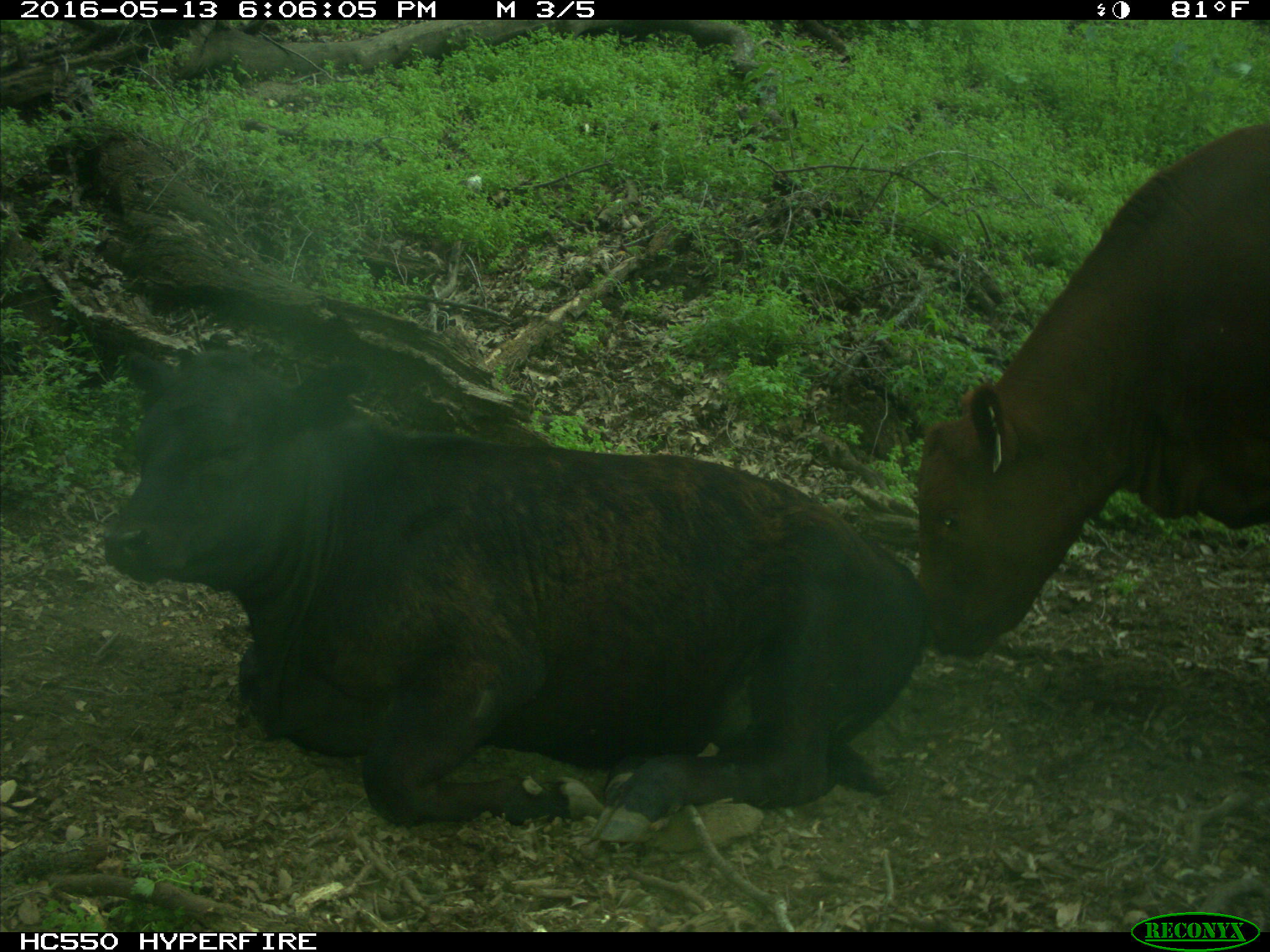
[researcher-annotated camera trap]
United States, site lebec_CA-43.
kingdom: Animalia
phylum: Chordata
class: Mammalia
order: Artiodactyla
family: Bovidae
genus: Bos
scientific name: Bos taurus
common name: domestic cow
Bos taurus (domestic cow).